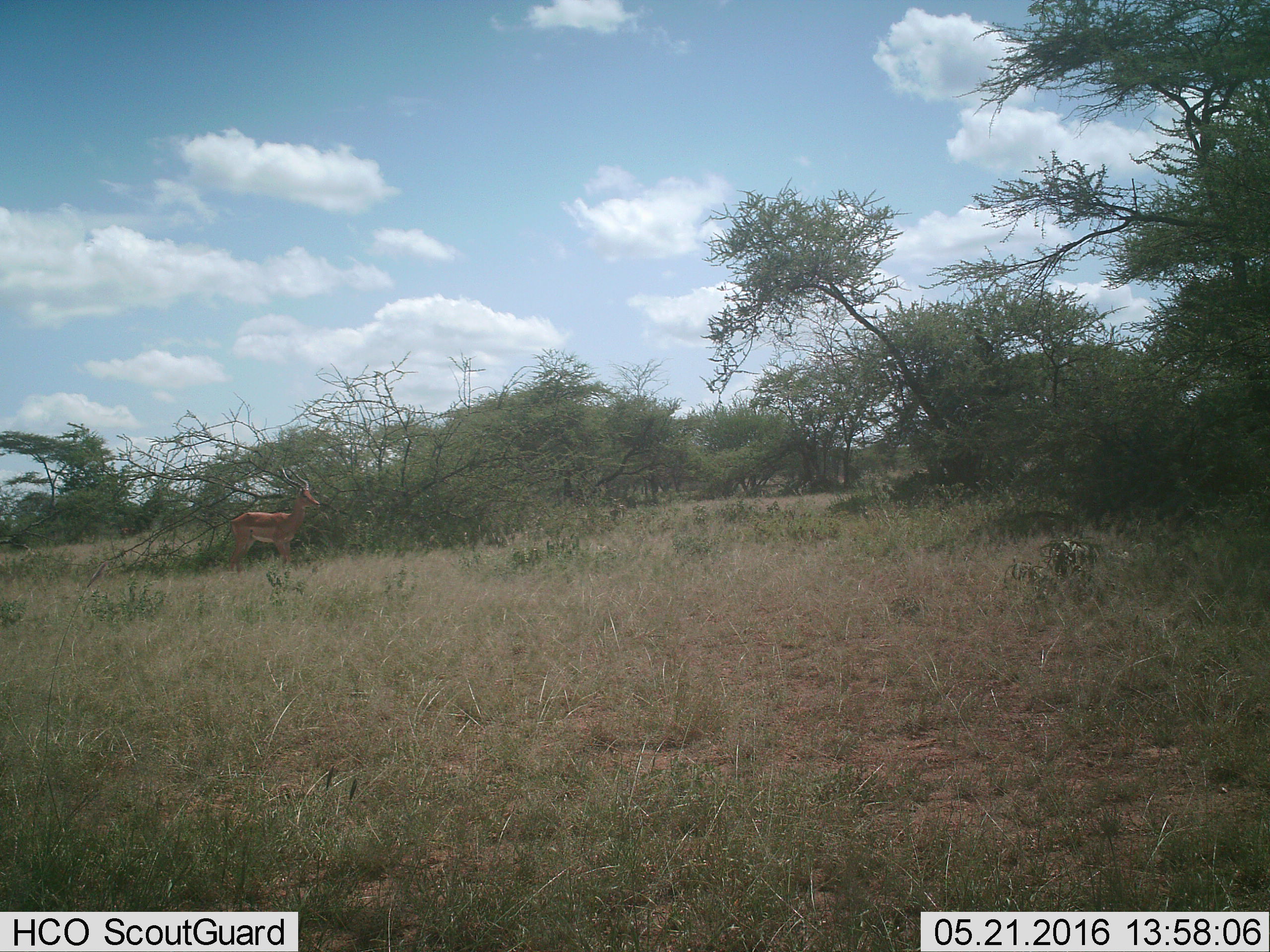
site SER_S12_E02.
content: unidentified animal